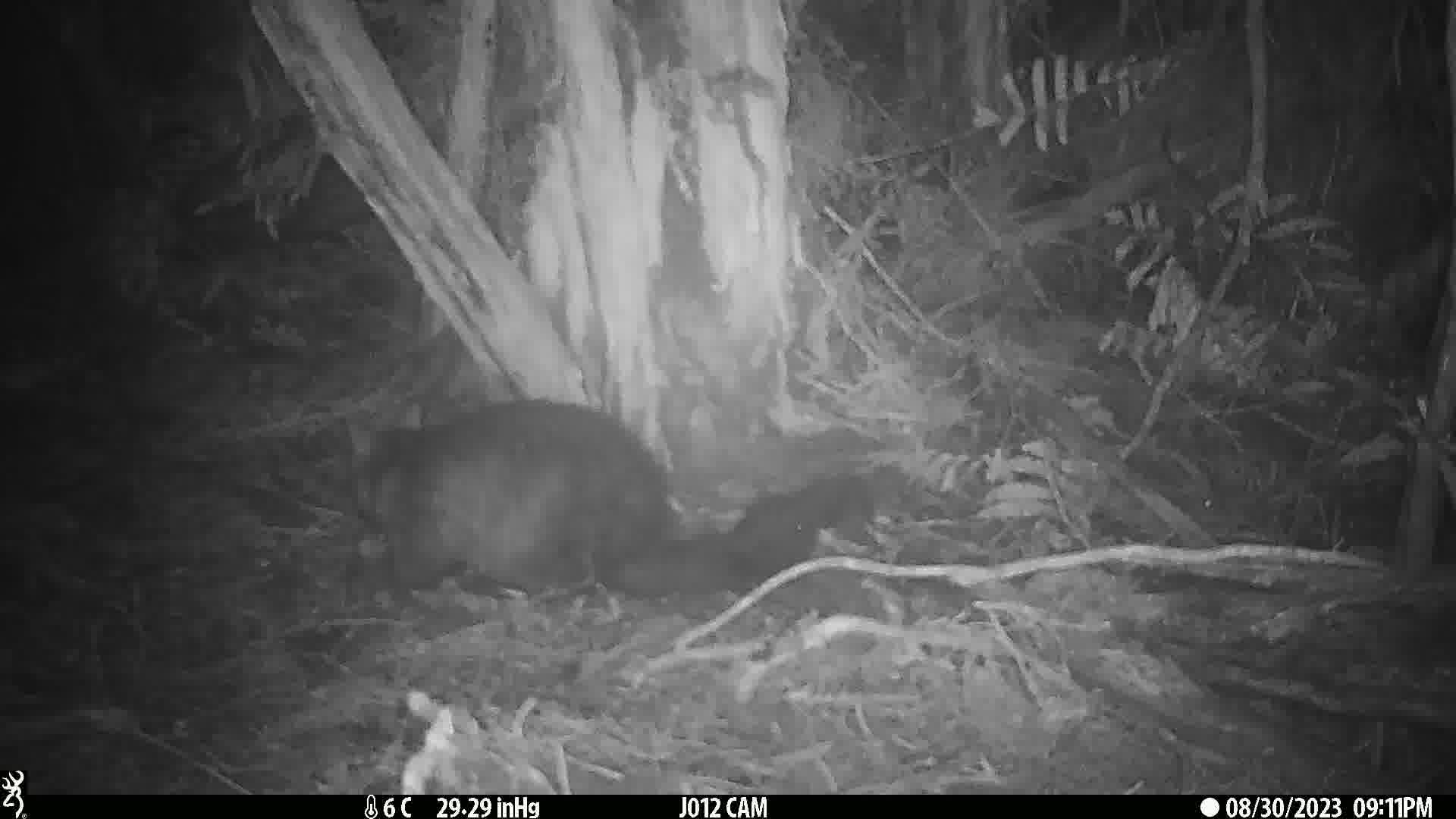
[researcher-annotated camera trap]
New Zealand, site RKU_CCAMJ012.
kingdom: Animalia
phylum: Chordata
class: Mammalia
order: Diprotodontia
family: Phalangeridae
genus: Trichosurus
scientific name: Trichosurus vulpecula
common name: common brushtail possum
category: possum